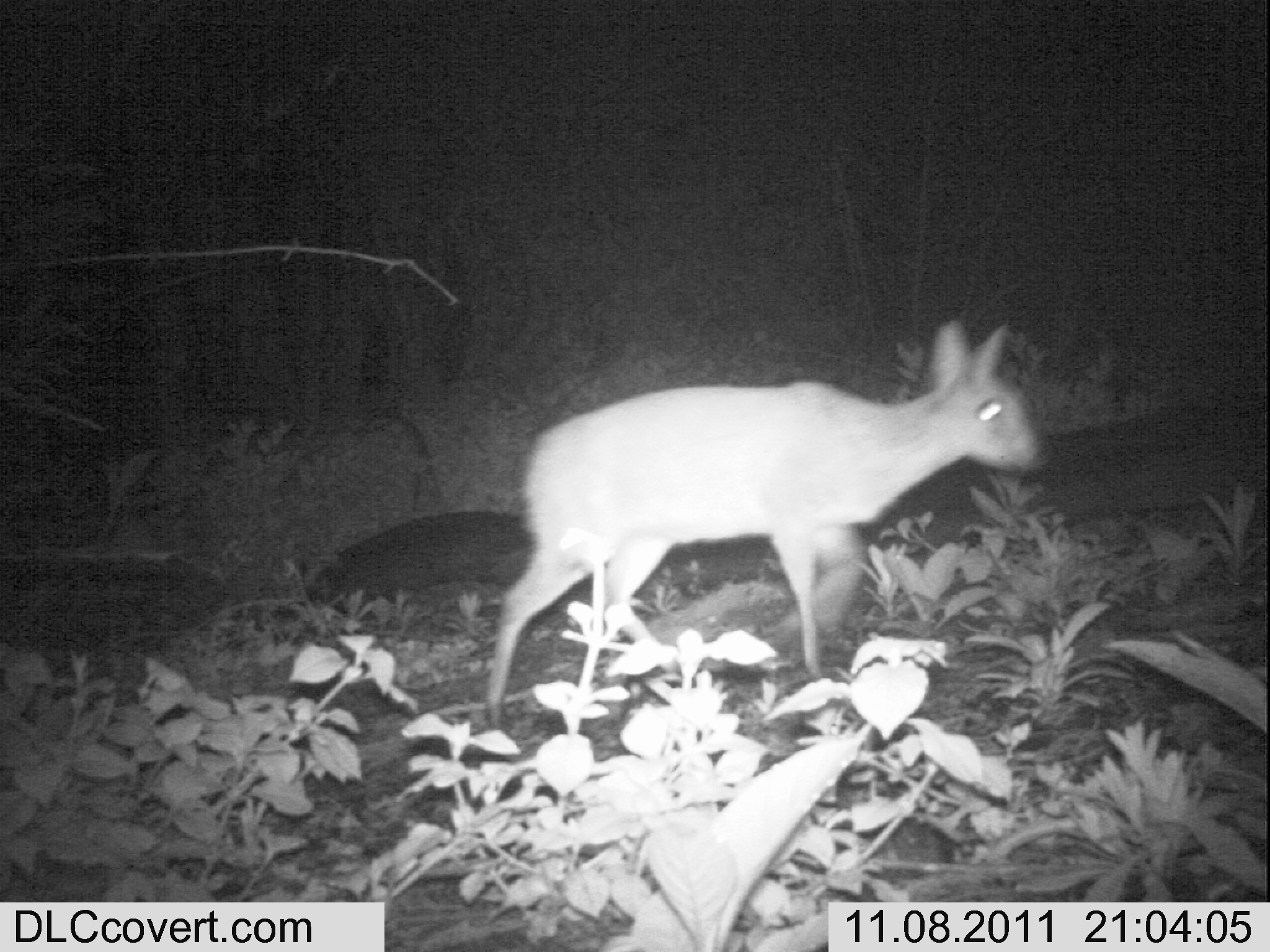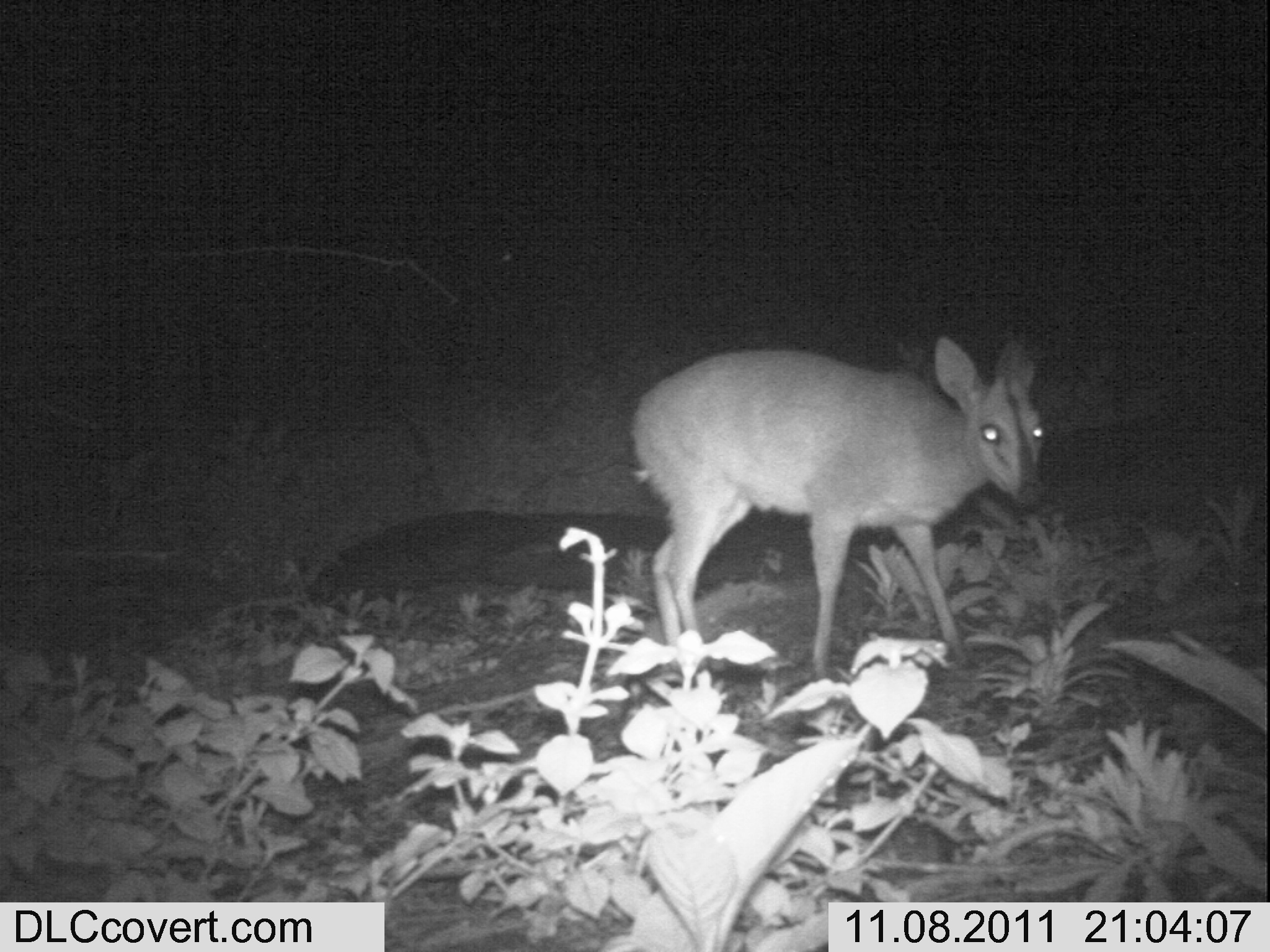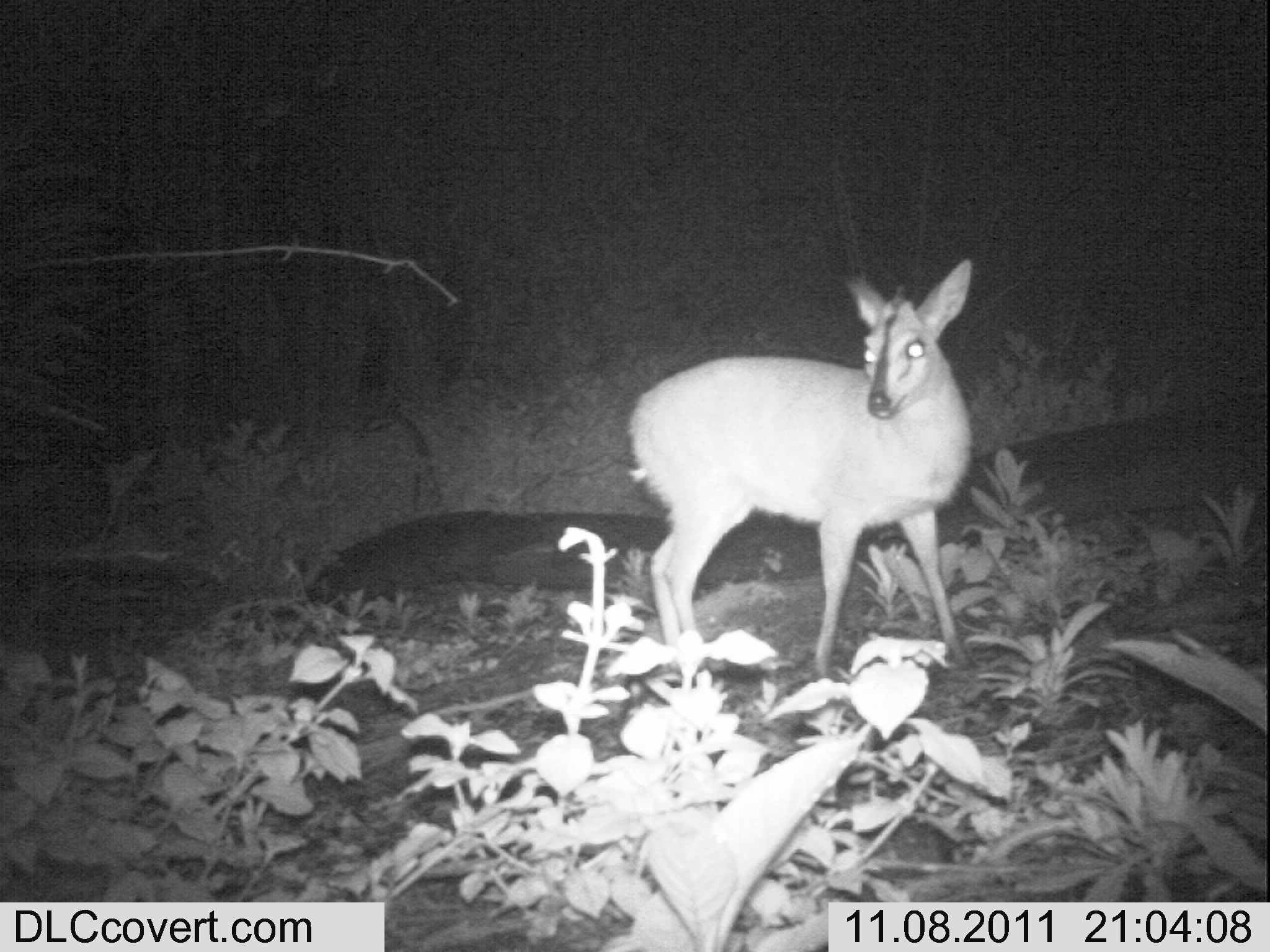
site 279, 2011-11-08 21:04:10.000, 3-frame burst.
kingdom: Animalia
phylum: Chordata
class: Mammalia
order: Artiodactyla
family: Bovidae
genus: Sylvicapra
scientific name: Sylvicapra grimmia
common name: bush duiker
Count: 1.